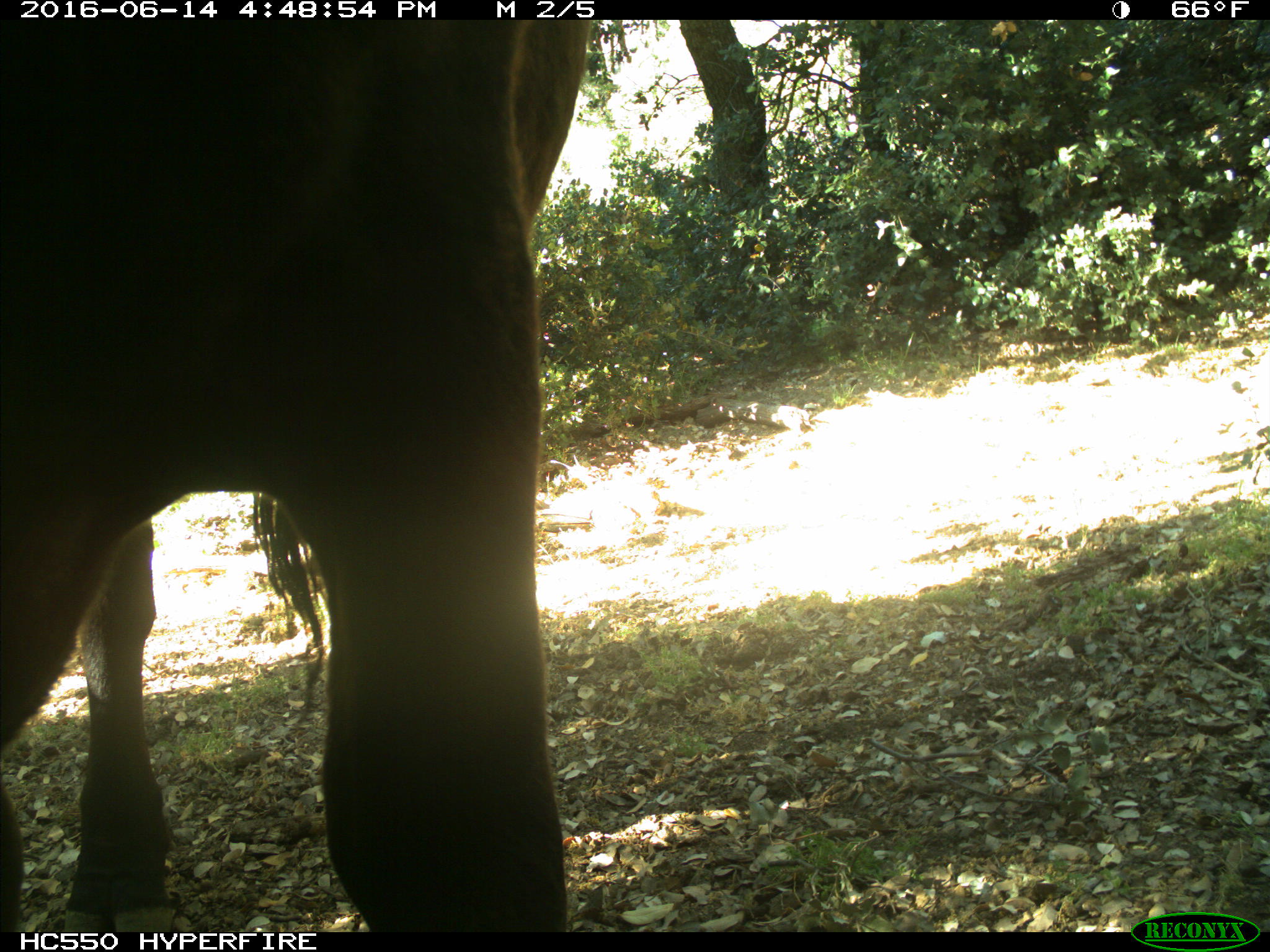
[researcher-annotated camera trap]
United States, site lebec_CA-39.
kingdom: Animalia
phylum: Chordata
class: Mammalia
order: Artiodactyla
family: Bovidae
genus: Bos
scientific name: Bos taurus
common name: domestic cow